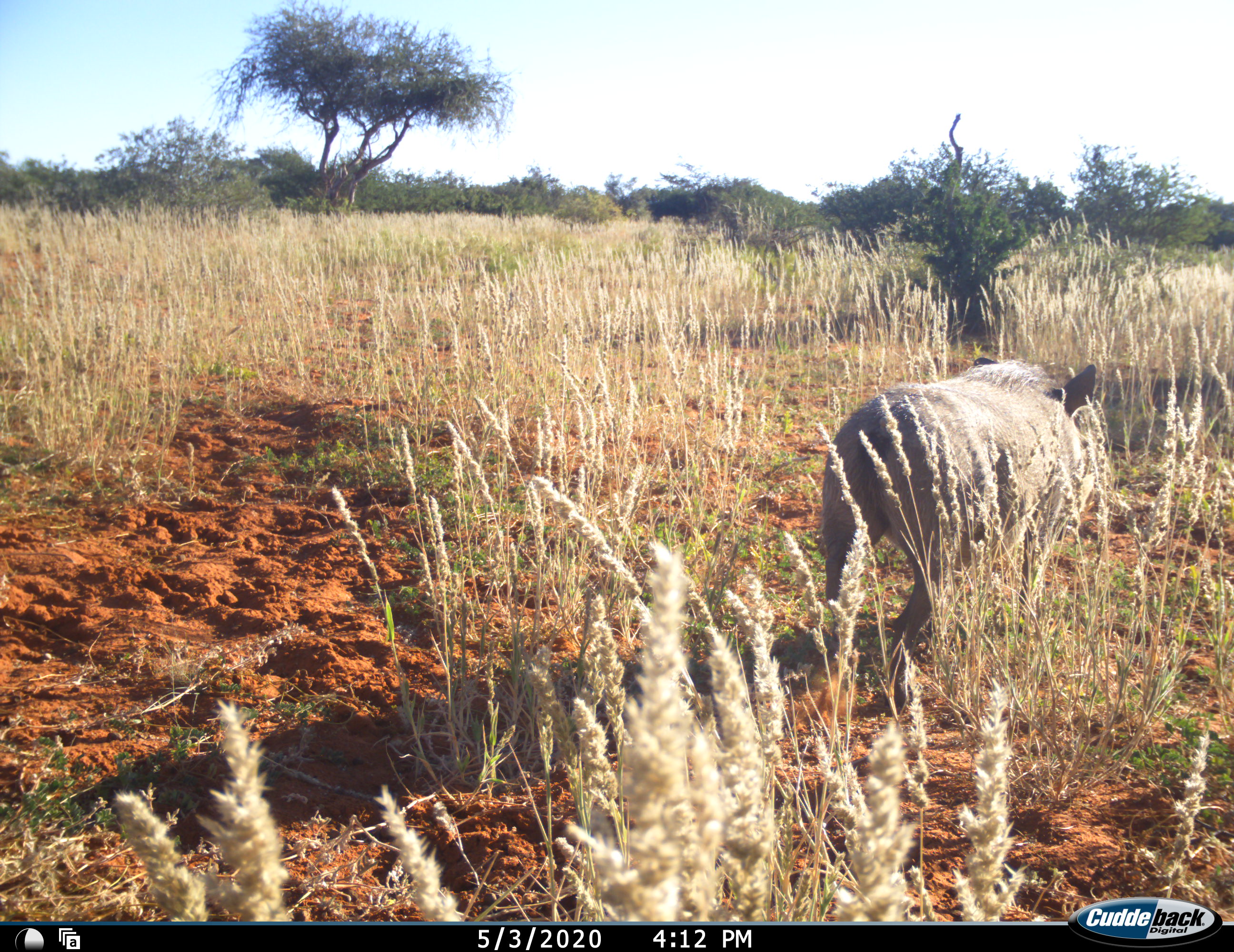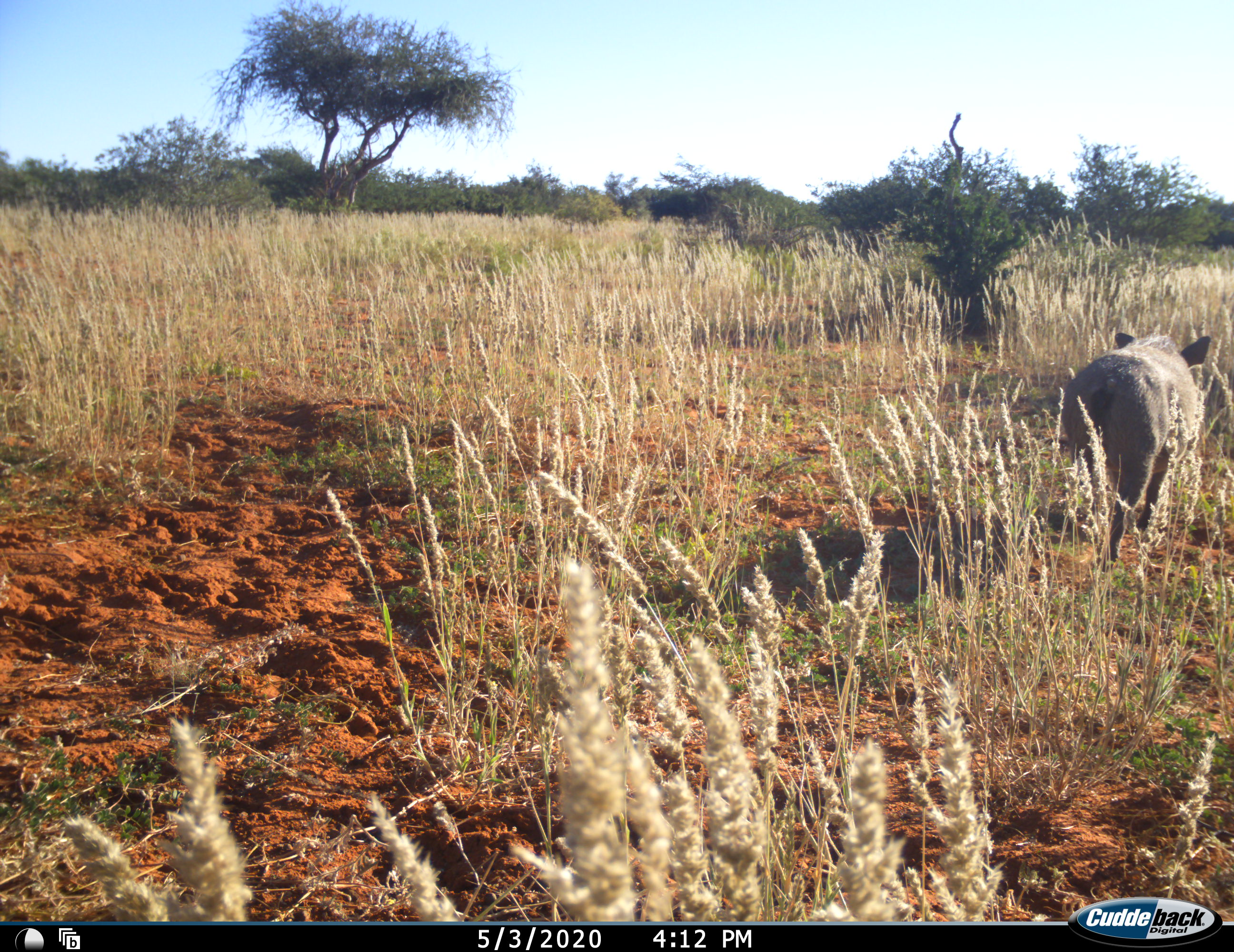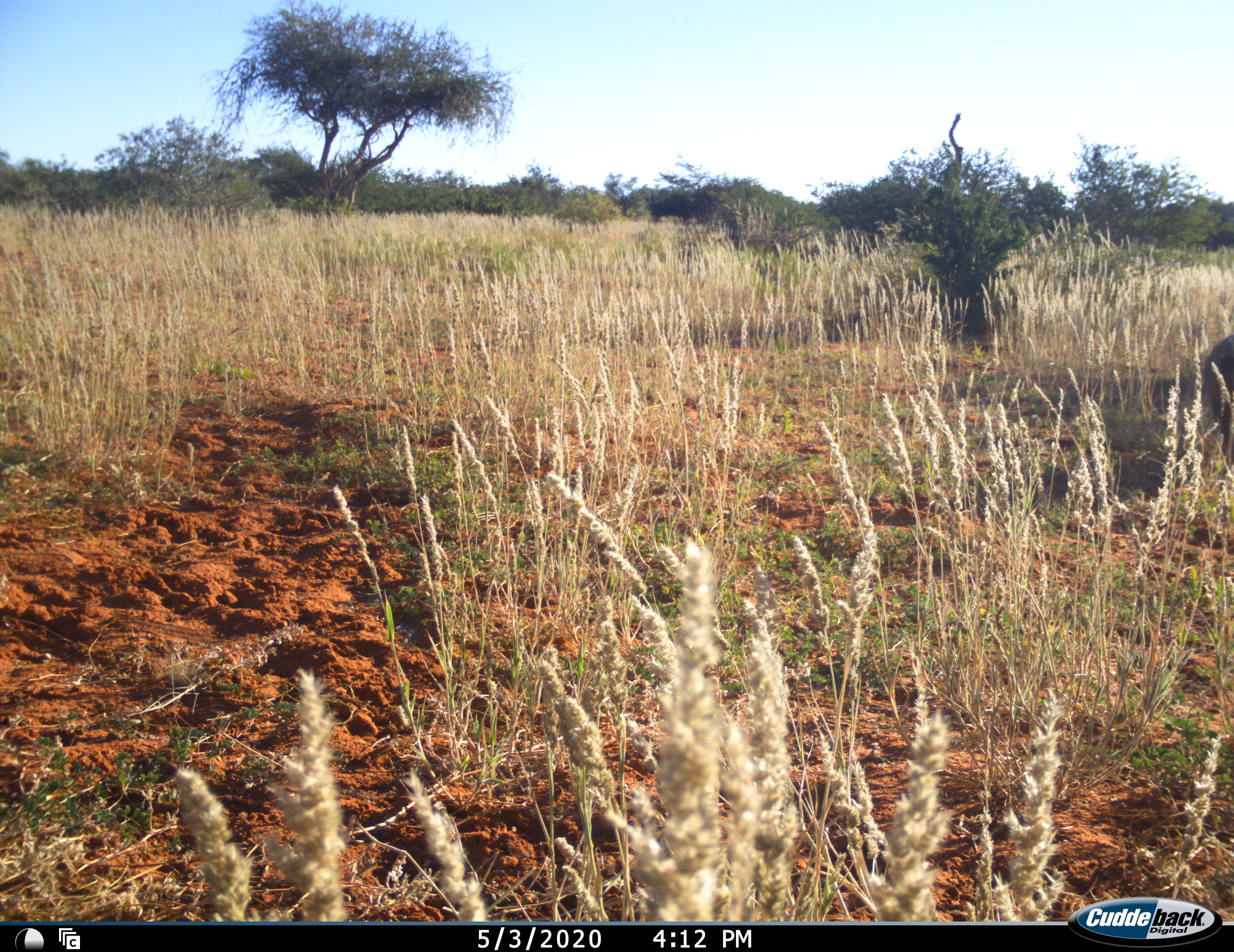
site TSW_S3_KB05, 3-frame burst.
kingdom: Animalia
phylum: Chordata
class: Mammalia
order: Artiodactyla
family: Suidae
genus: Phacochoerus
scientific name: Phacochoerus africanus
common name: warthog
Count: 1.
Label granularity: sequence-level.